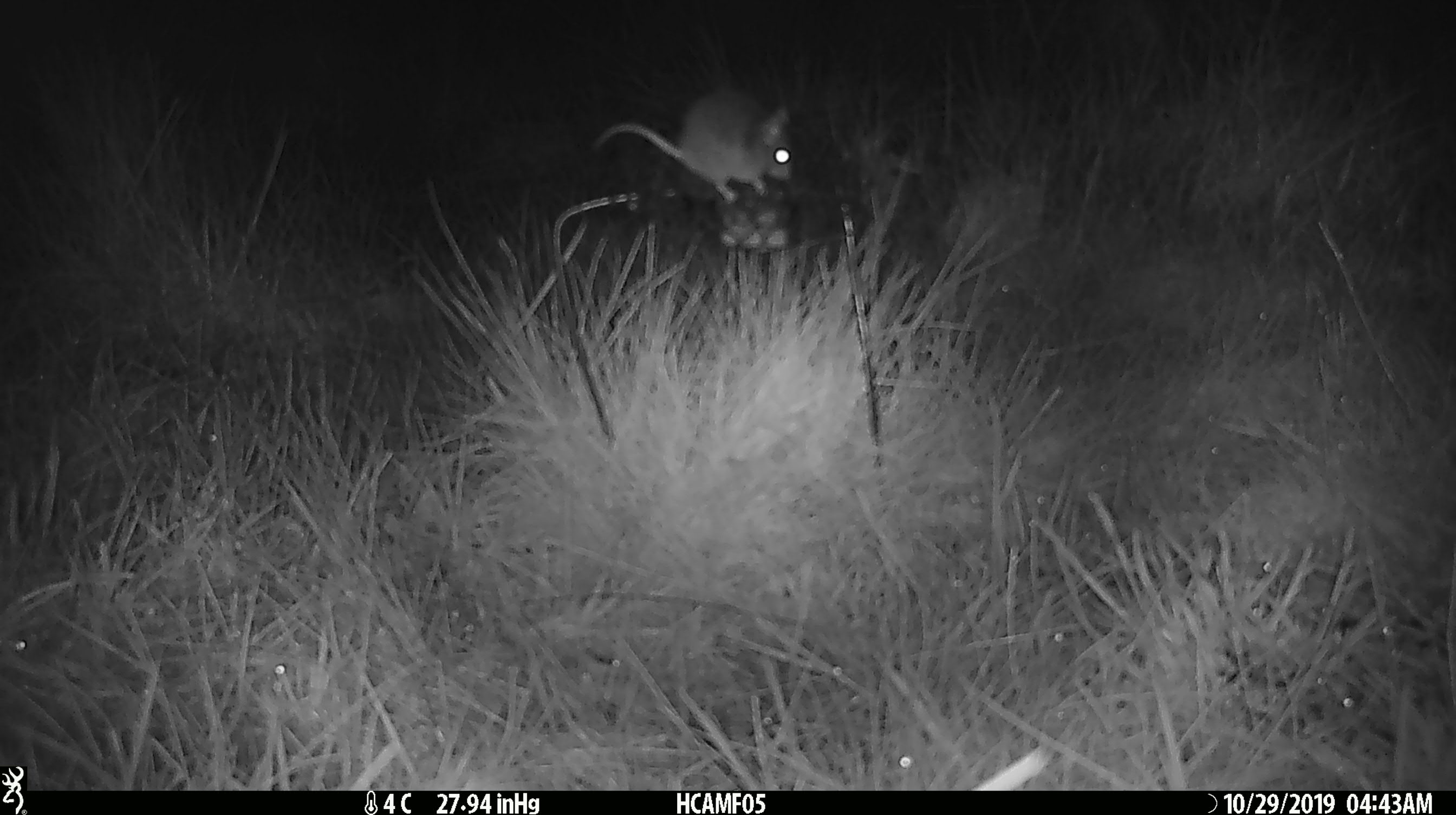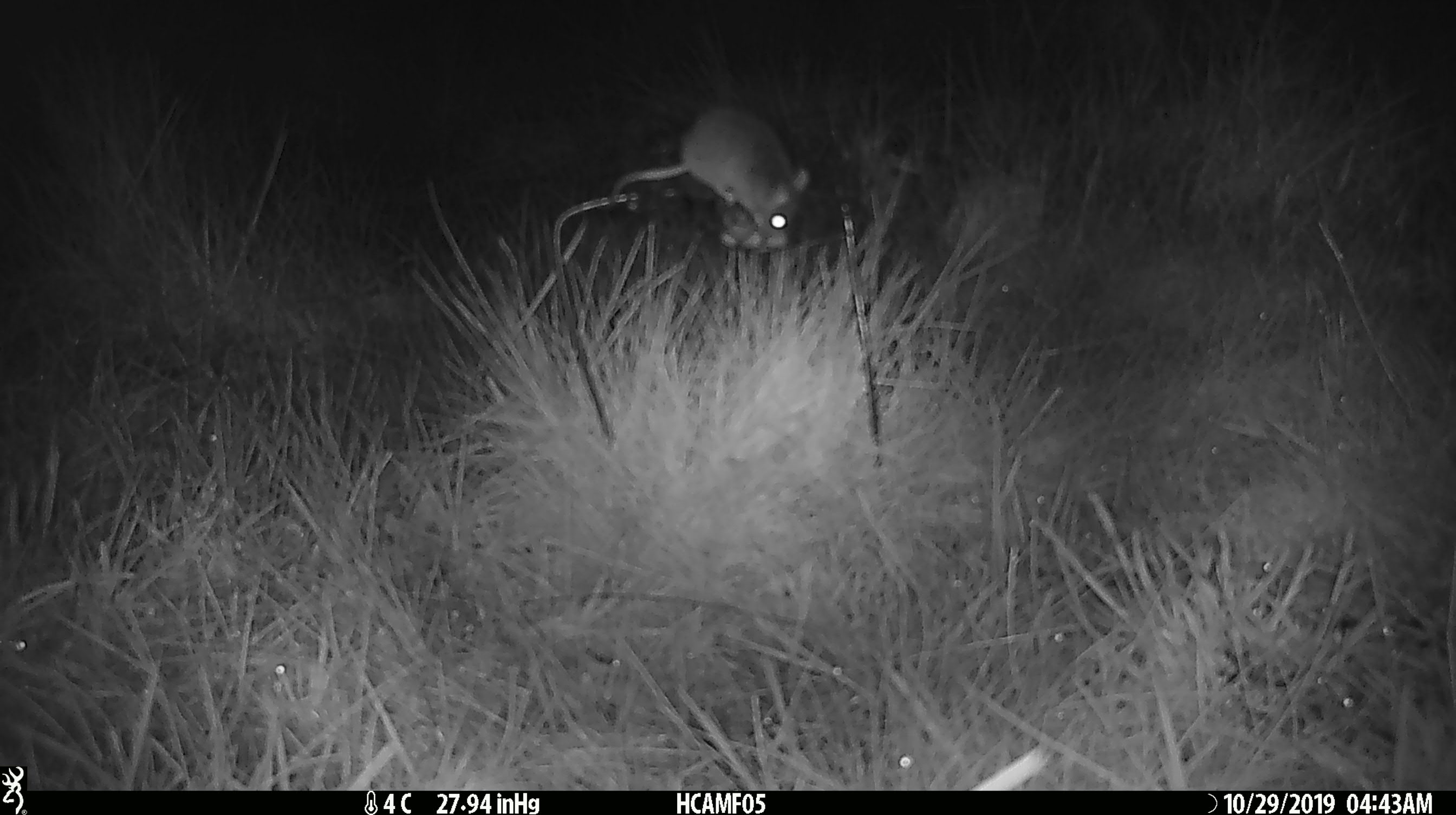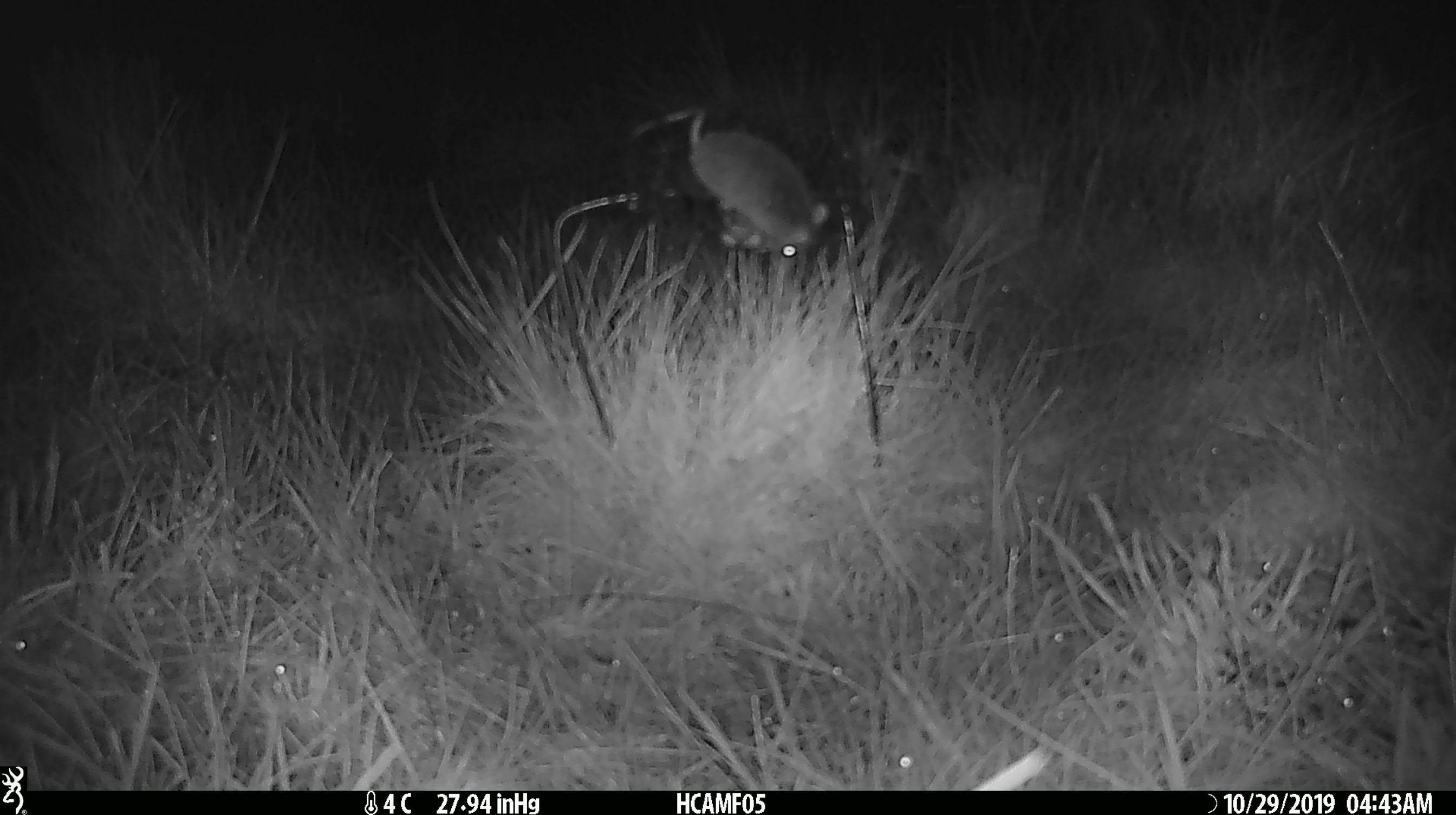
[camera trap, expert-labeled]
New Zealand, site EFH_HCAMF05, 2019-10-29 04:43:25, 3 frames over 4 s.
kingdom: Animalia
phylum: Chordata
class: Mammalia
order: Rodentia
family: Muridae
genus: Mus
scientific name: Mus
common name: mouse